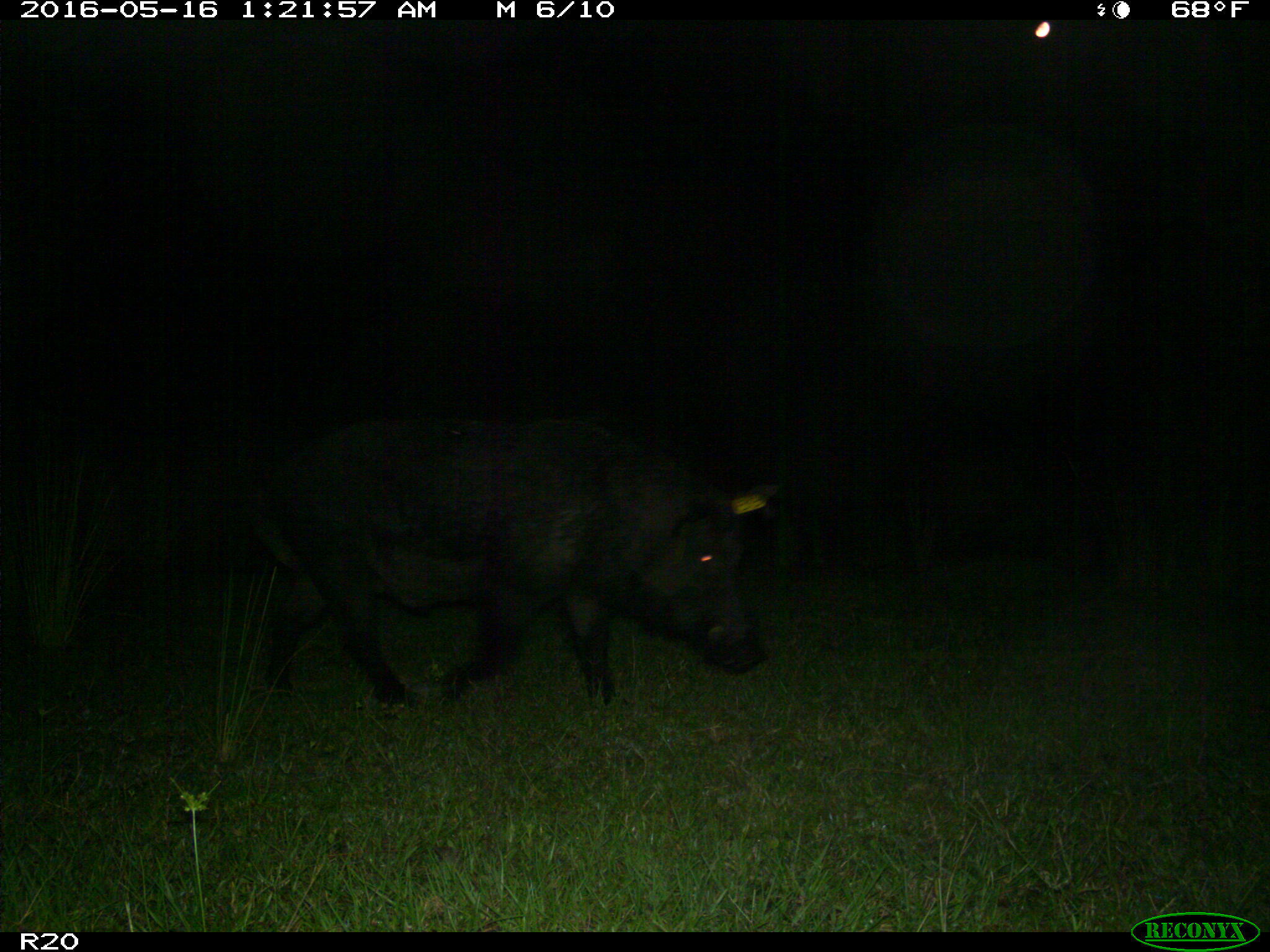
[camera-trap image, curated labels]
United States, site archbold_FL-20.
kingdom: Animalia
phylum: Chordata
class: Mammalia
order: Artiodactyla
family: Suidae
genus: Sus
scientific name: Sus scrofa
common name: wild boar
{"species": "Sus scrofa (wild boar)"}